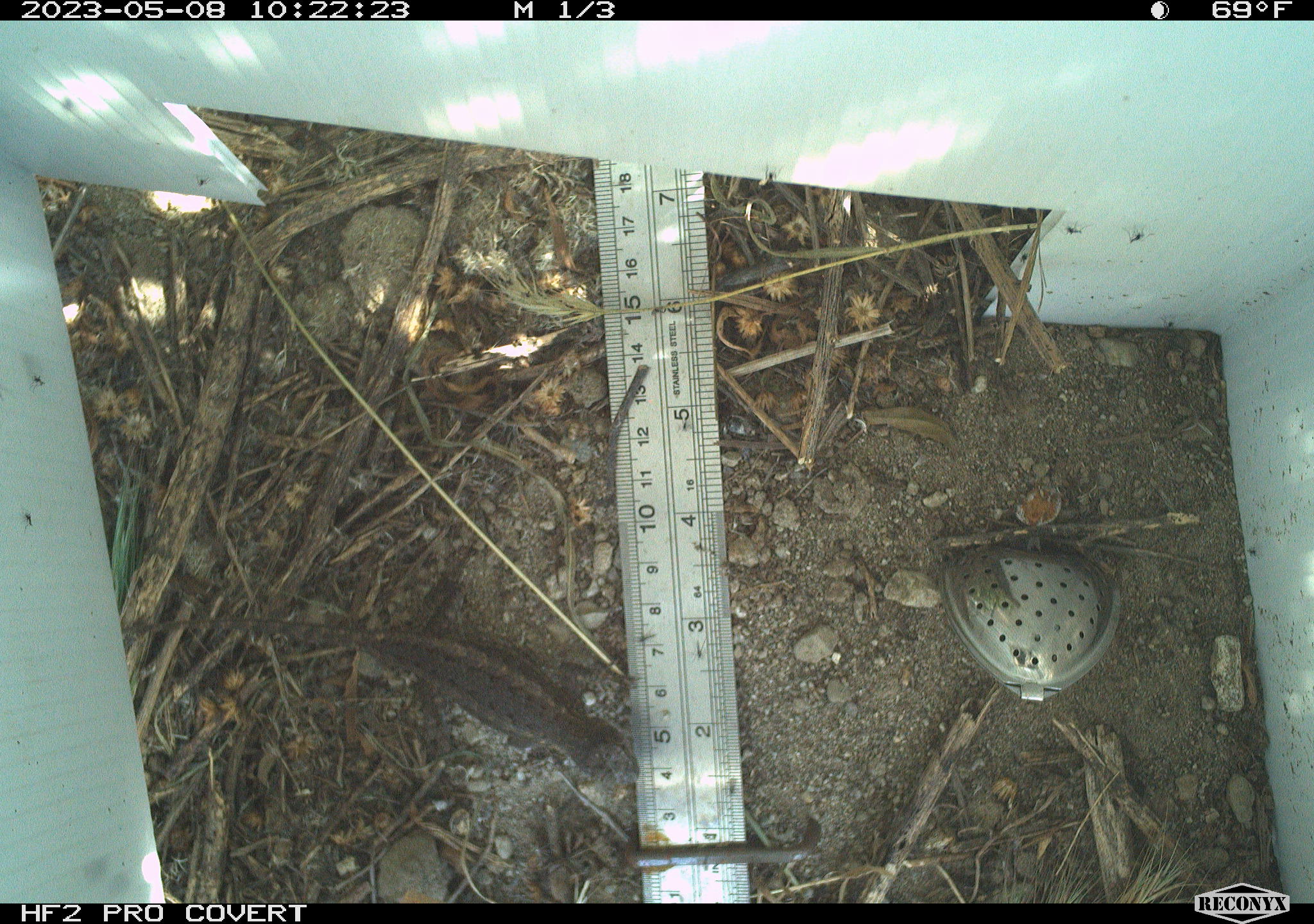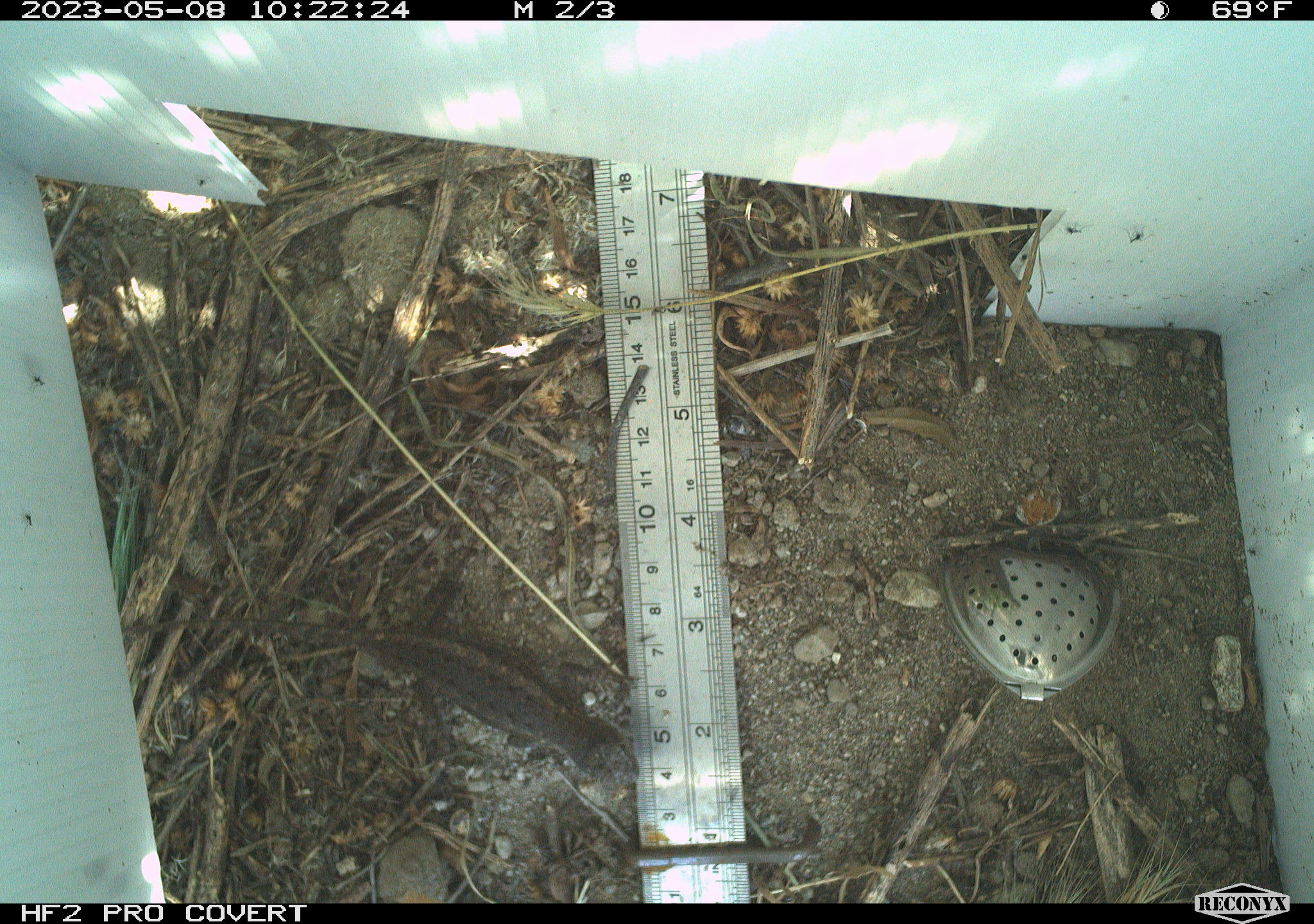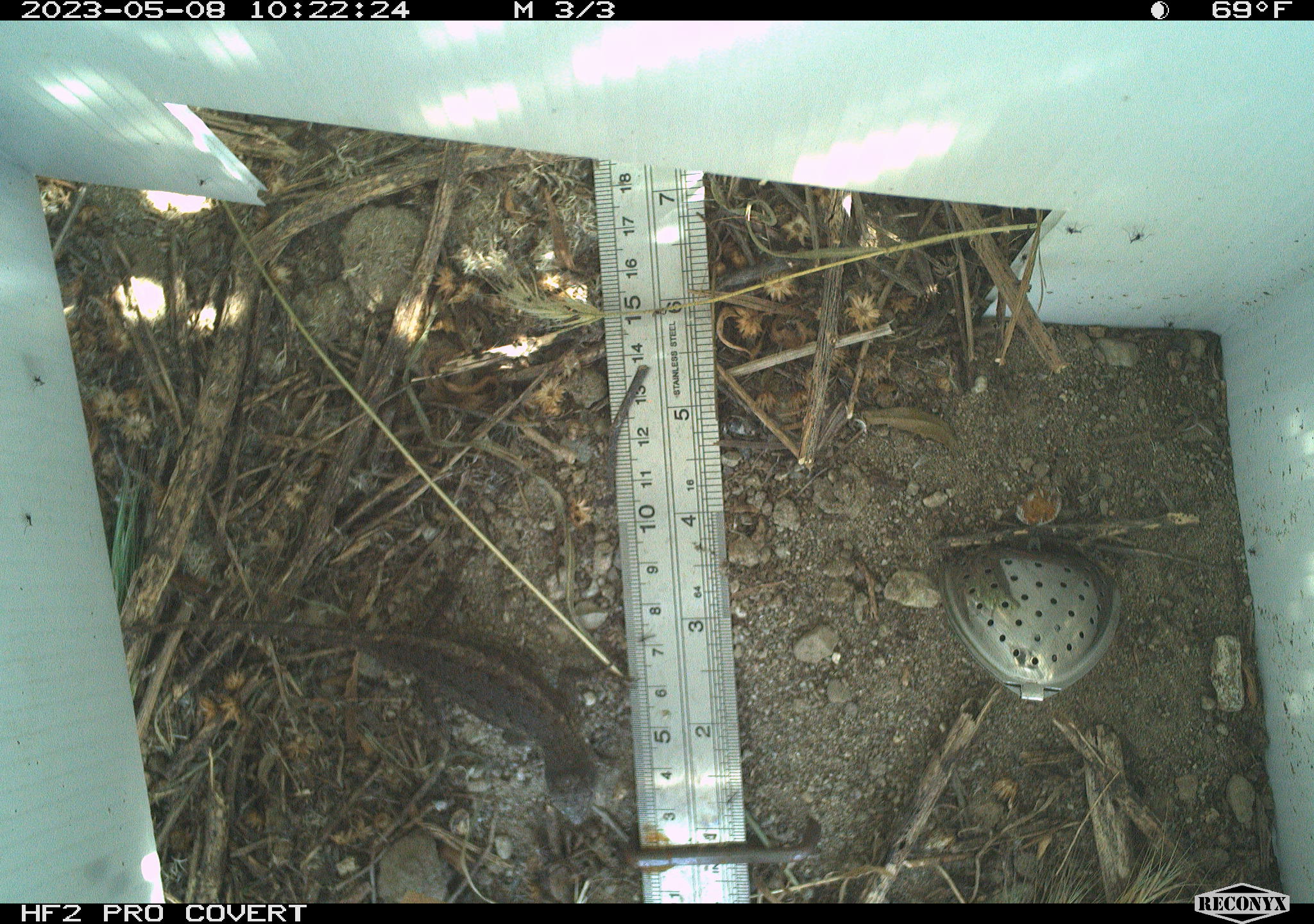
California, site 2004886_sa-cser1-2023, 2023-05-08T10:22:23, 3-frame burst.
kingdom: Animalia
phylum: Chordata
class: Reptilia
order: Squamata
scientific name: Squamata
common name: lizards and snakes